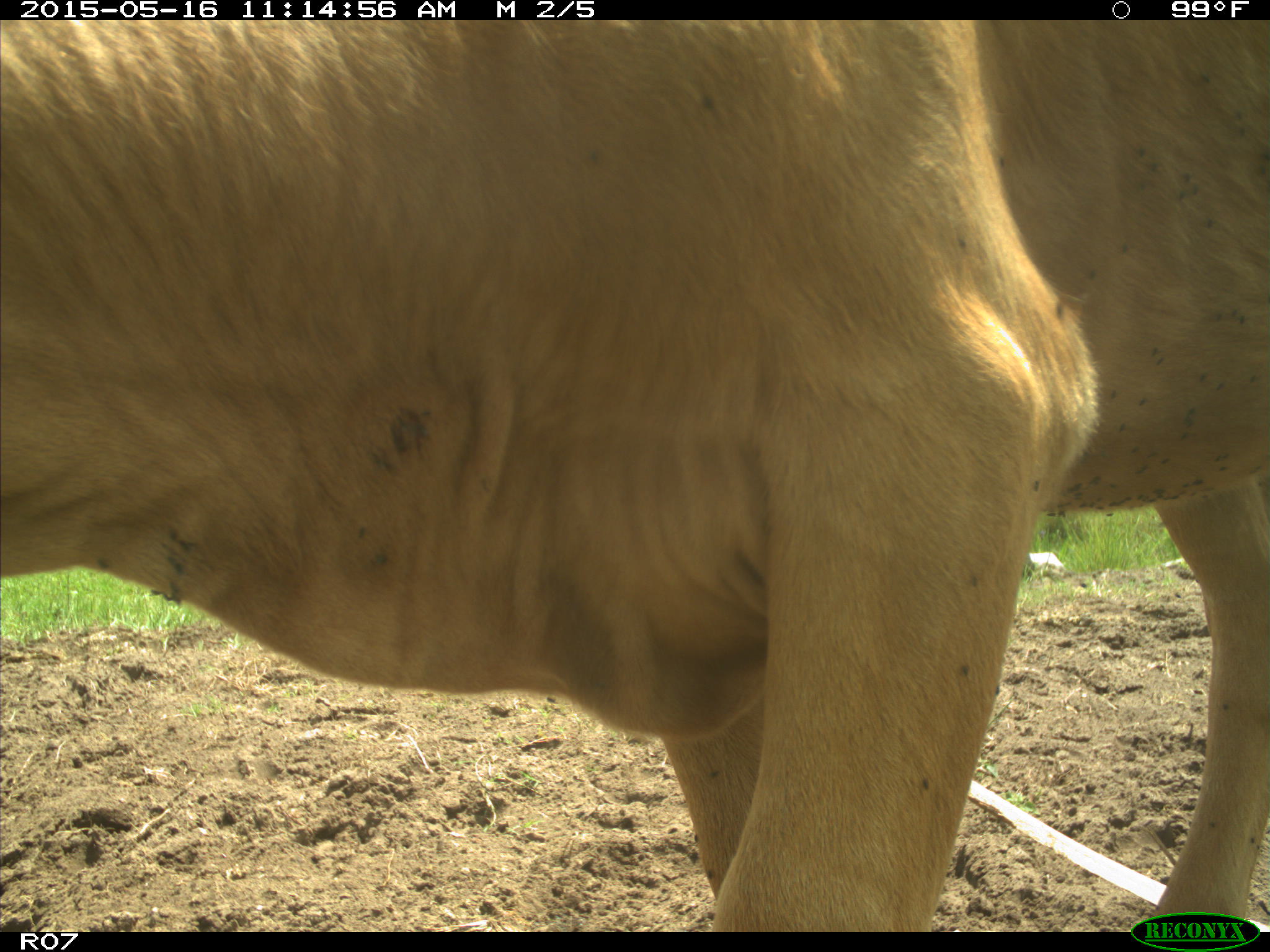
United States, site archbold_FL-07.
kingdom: Animalia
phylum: Chordata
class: Mammalia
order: Artiodactyla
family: Bovidae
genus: Bos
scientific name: Bos taurus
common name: domestic cow